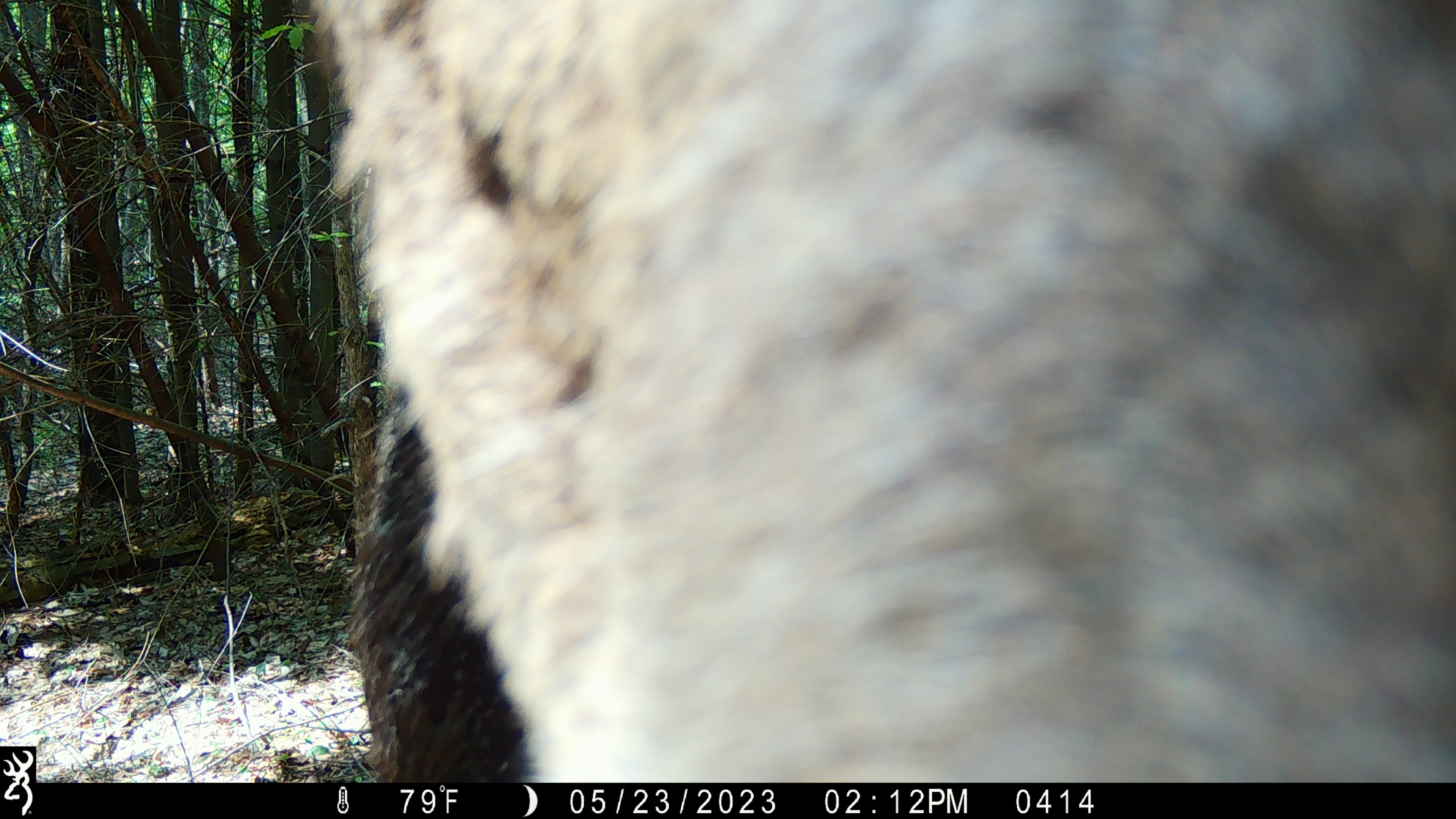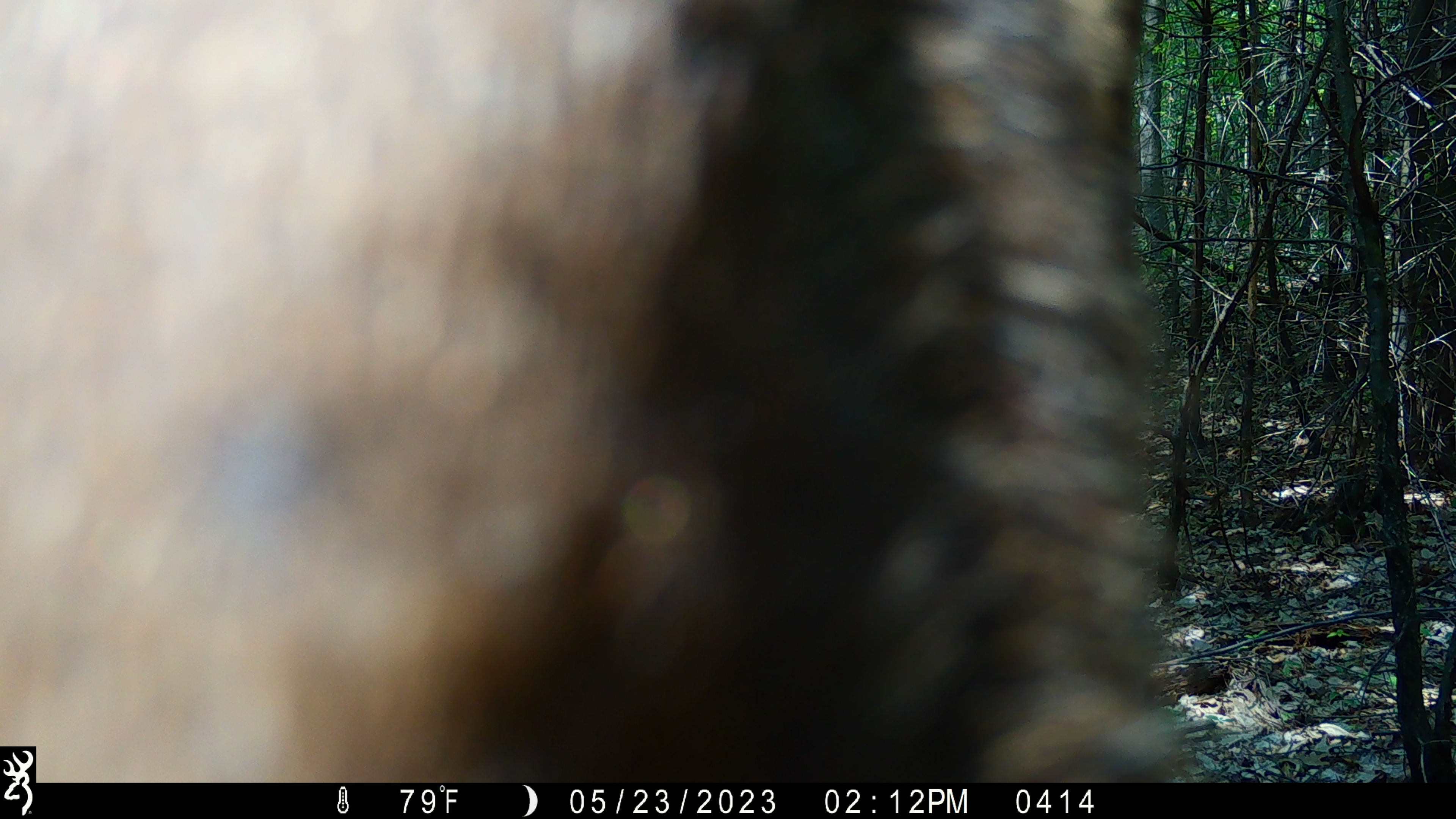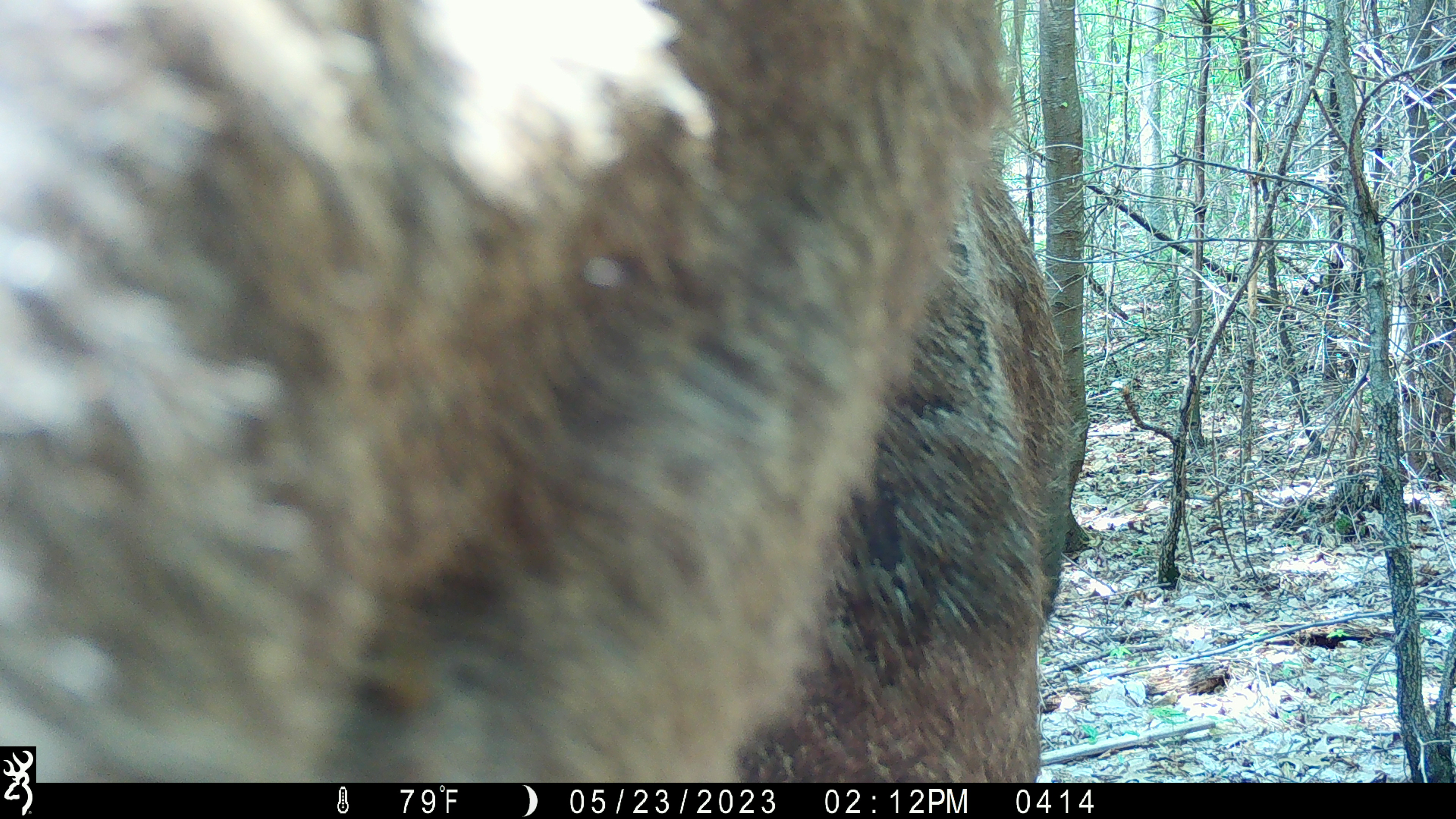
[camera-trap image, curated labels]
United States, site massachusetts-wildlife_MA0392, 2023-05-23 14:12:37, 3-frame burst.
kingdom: Animalia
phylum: Chordata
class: Mammalia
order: Artiodactyla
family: Cervidae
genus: Alces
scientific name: Alces alces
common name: moose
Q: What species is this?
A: Moose (Alces alces).